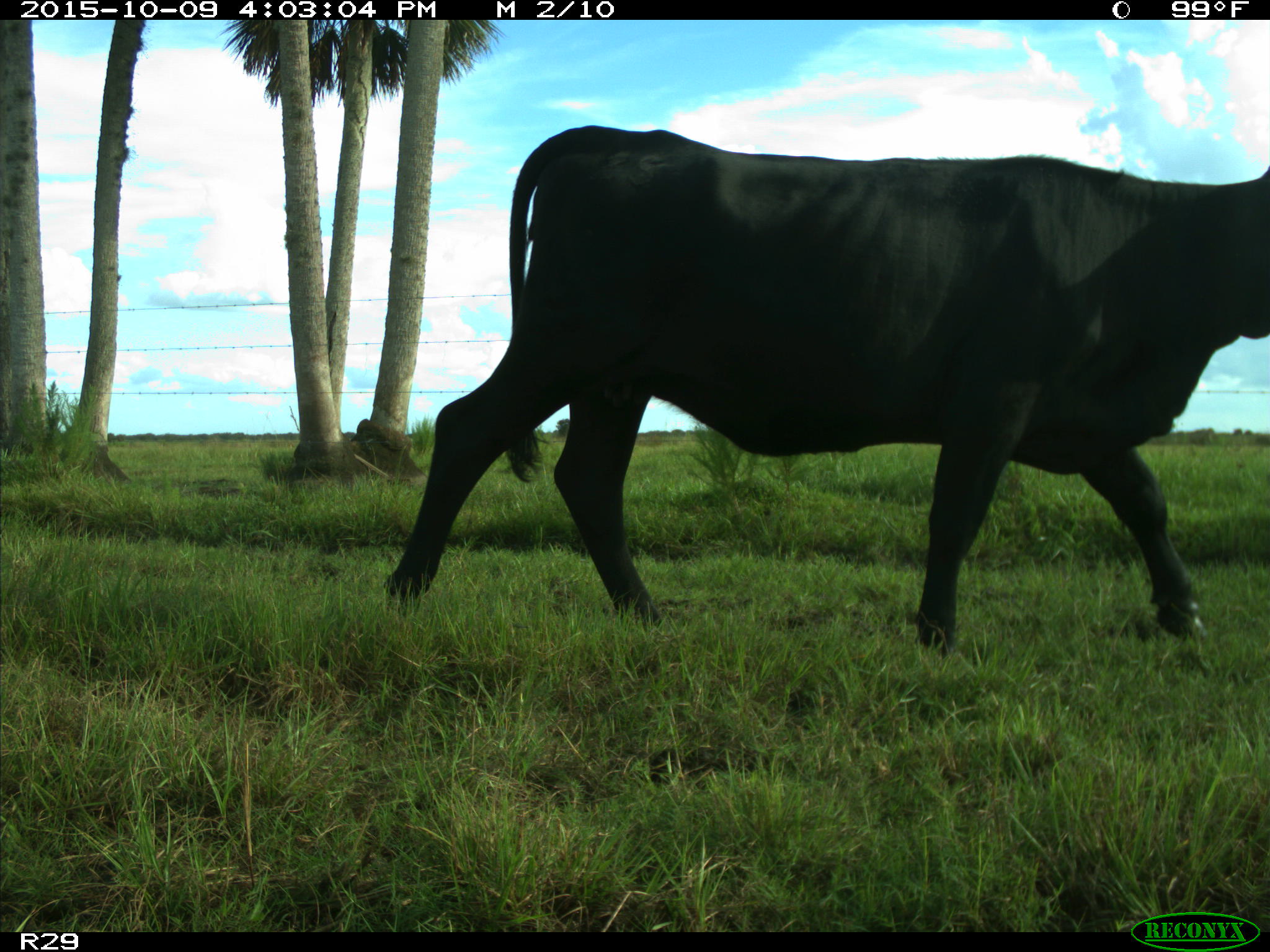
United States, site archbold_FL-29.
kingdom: Animalia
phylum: Chordata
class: Mammalia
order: Artiodactyla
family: Bovidae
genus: Bos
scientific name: Bos taurus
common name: domestic cow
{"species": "Bos taurus (domestic cow)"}